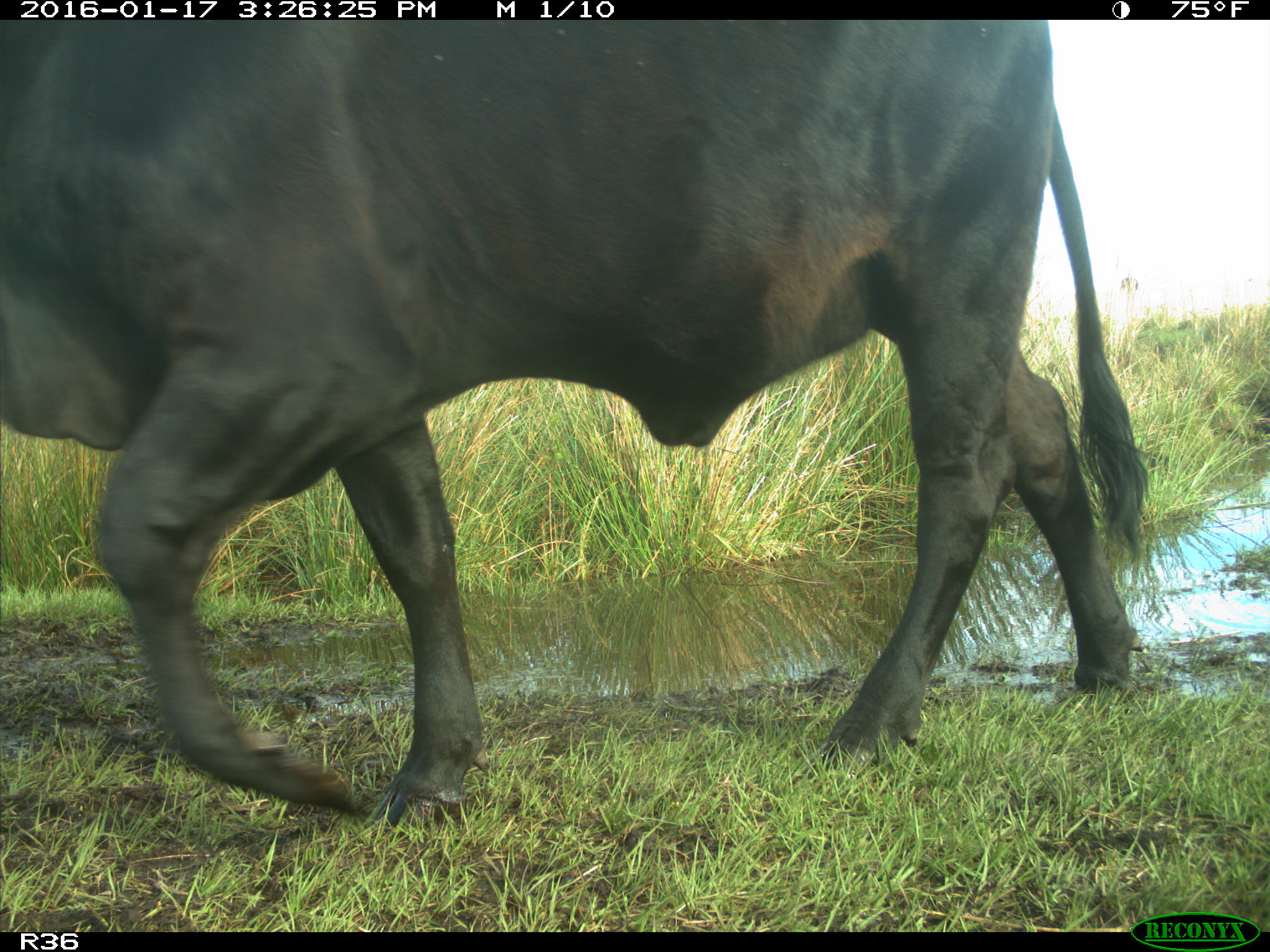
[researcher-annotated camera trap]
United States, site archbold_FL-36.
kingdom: Animalia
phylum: Chordata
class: Mammalia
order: Artiodactyla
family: Bovidae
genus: Bos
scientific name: Bos taurus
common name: domestic cow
Bos taurus (domestic cow).